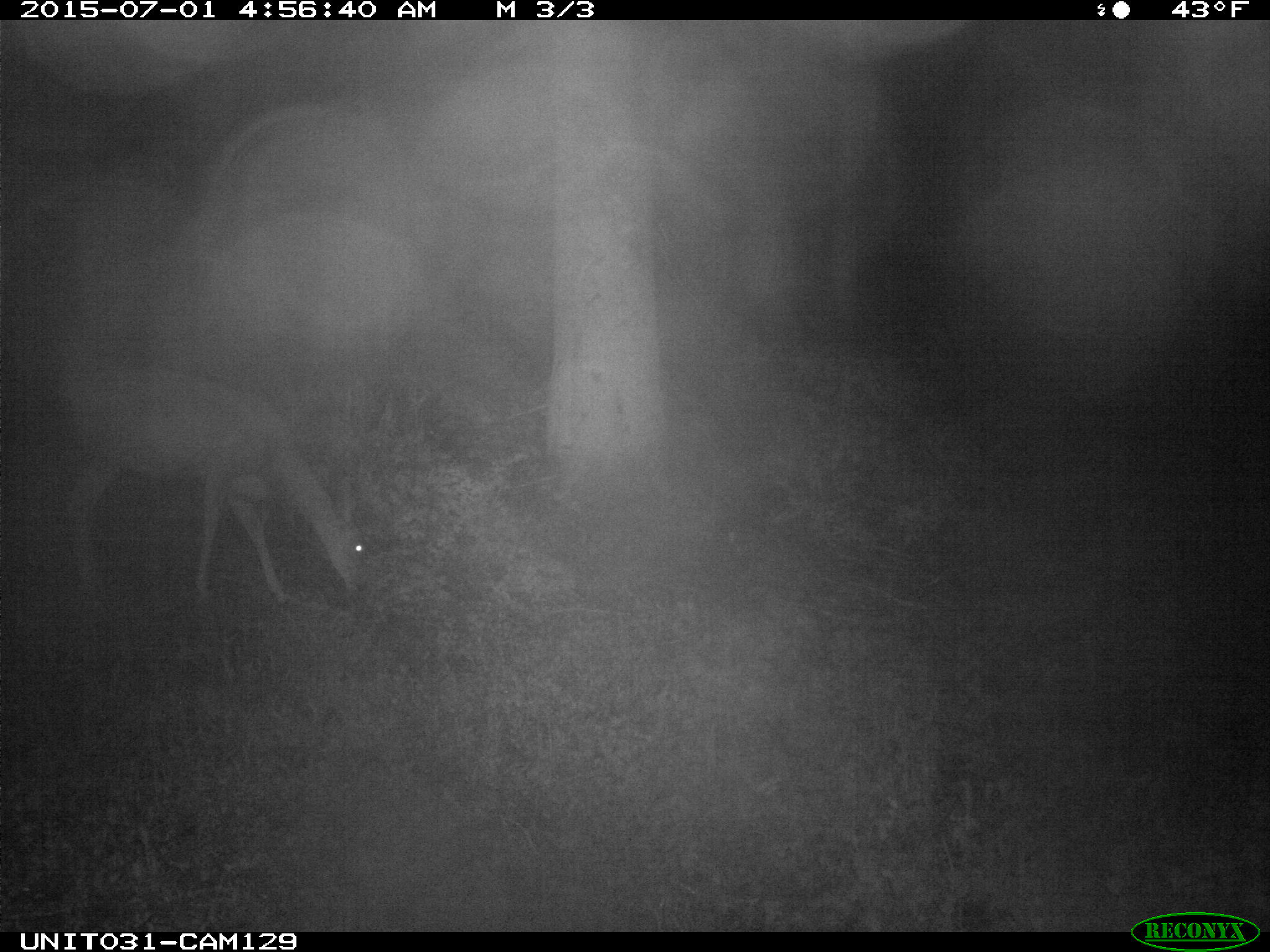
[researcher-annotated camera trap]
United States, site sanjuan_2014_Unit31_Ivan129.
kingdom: Animalia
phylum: Chordata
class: Mammalia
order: Artiodactyla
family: Cervidae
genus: Odocoileus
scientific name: Odocoileus hemionus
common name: mule deer